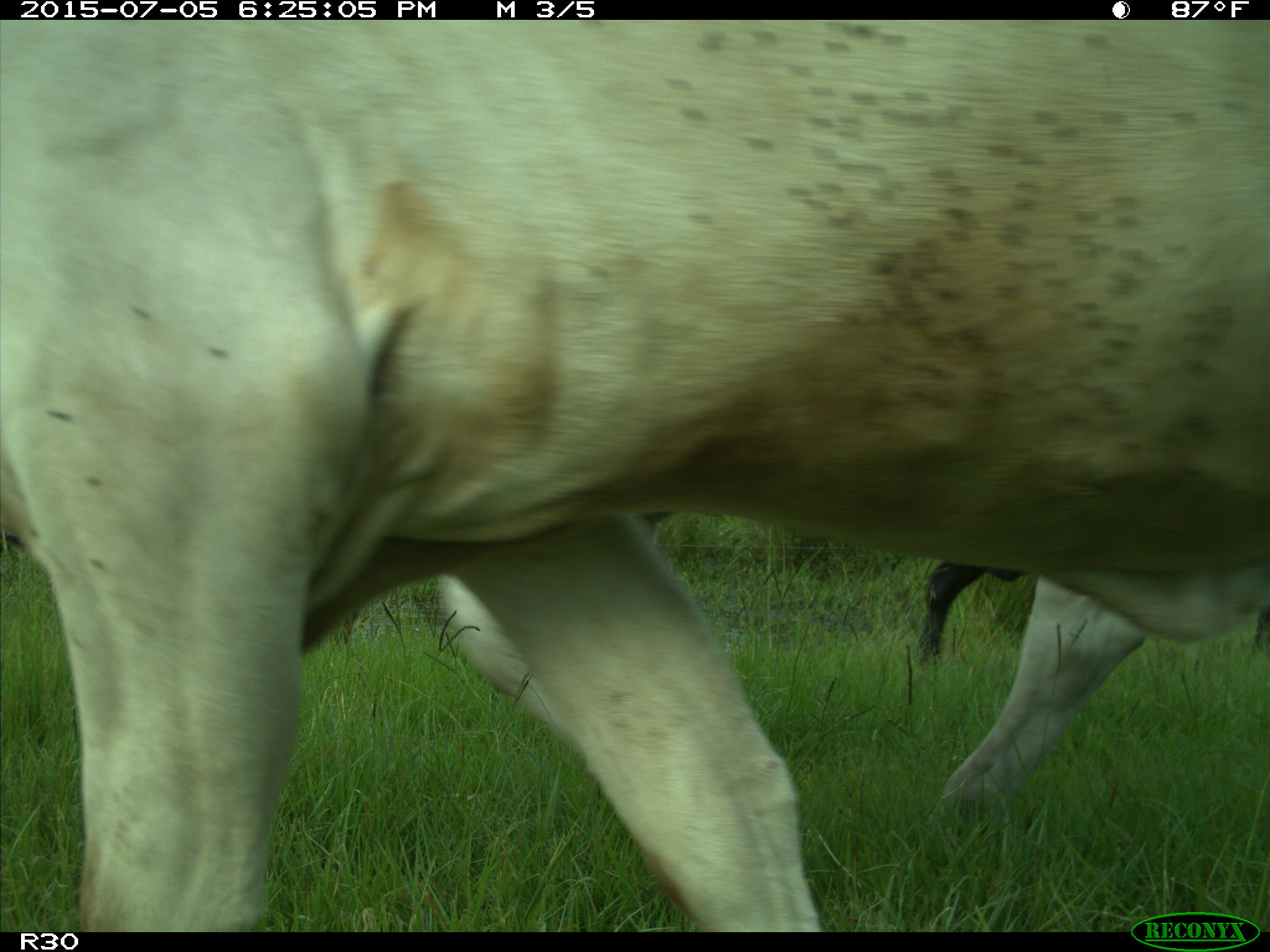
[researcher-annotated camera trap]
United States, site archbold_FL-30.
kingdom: Animalia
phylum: Chordata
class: Mammalia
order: Artiodactyla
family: Bovidae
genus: Bos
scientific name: Bos taurus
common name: domestic cow